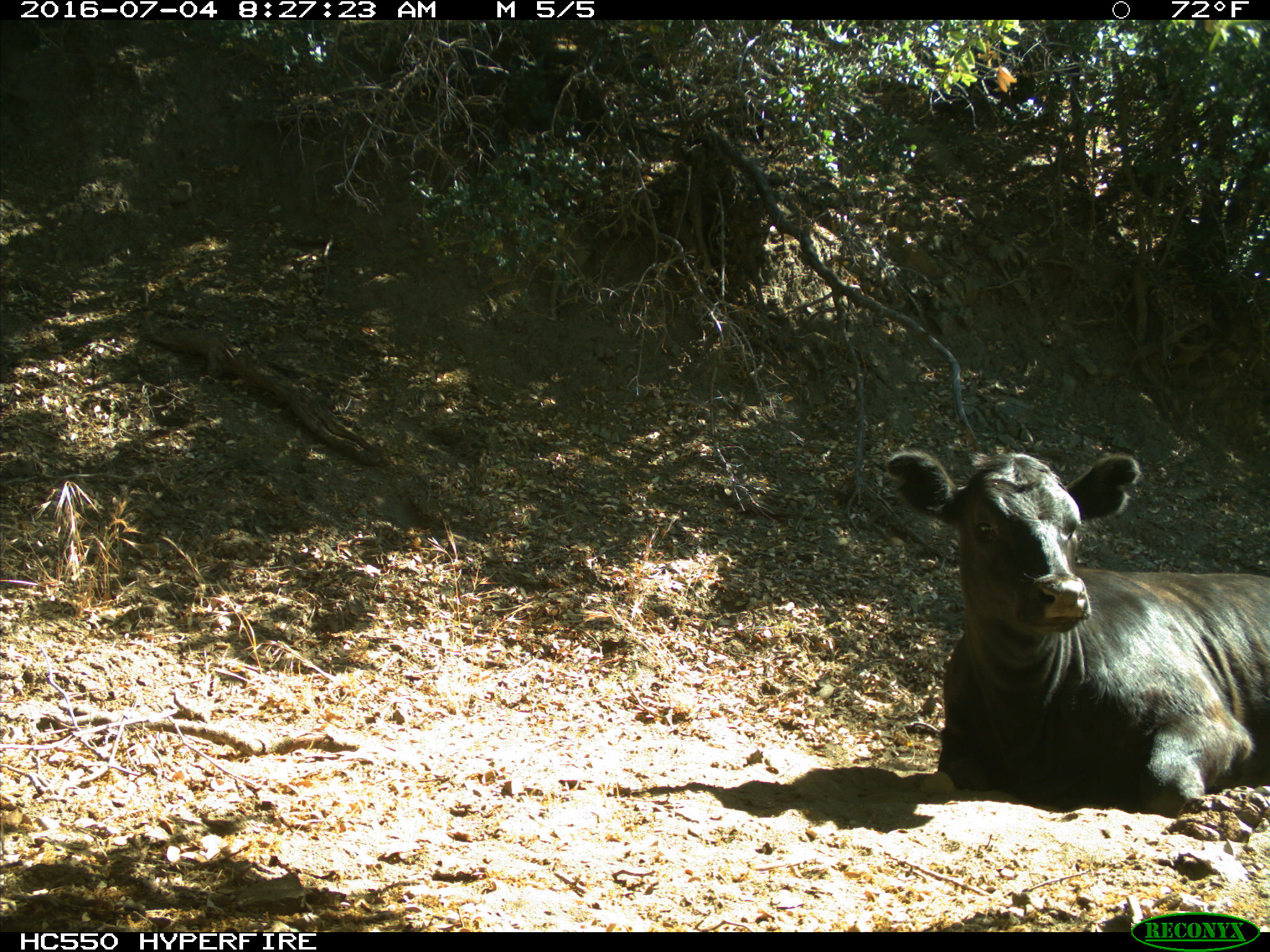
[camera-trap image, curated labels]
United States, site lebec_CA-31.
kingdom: Animalia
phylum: Chordata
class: Mammalia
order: Artiodactyla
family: Bovidae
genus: Bos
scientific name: Bos taurus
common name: domestic cow